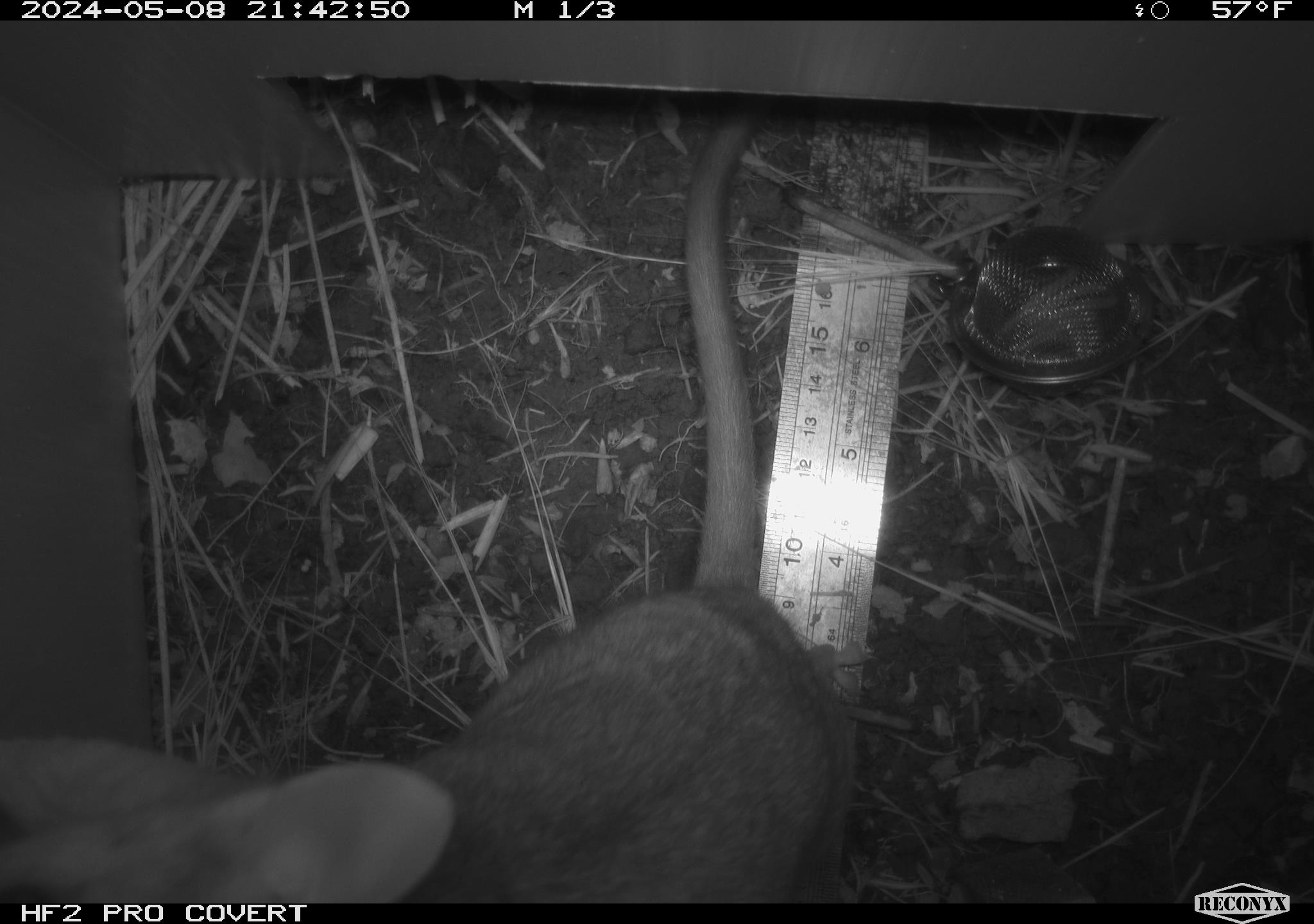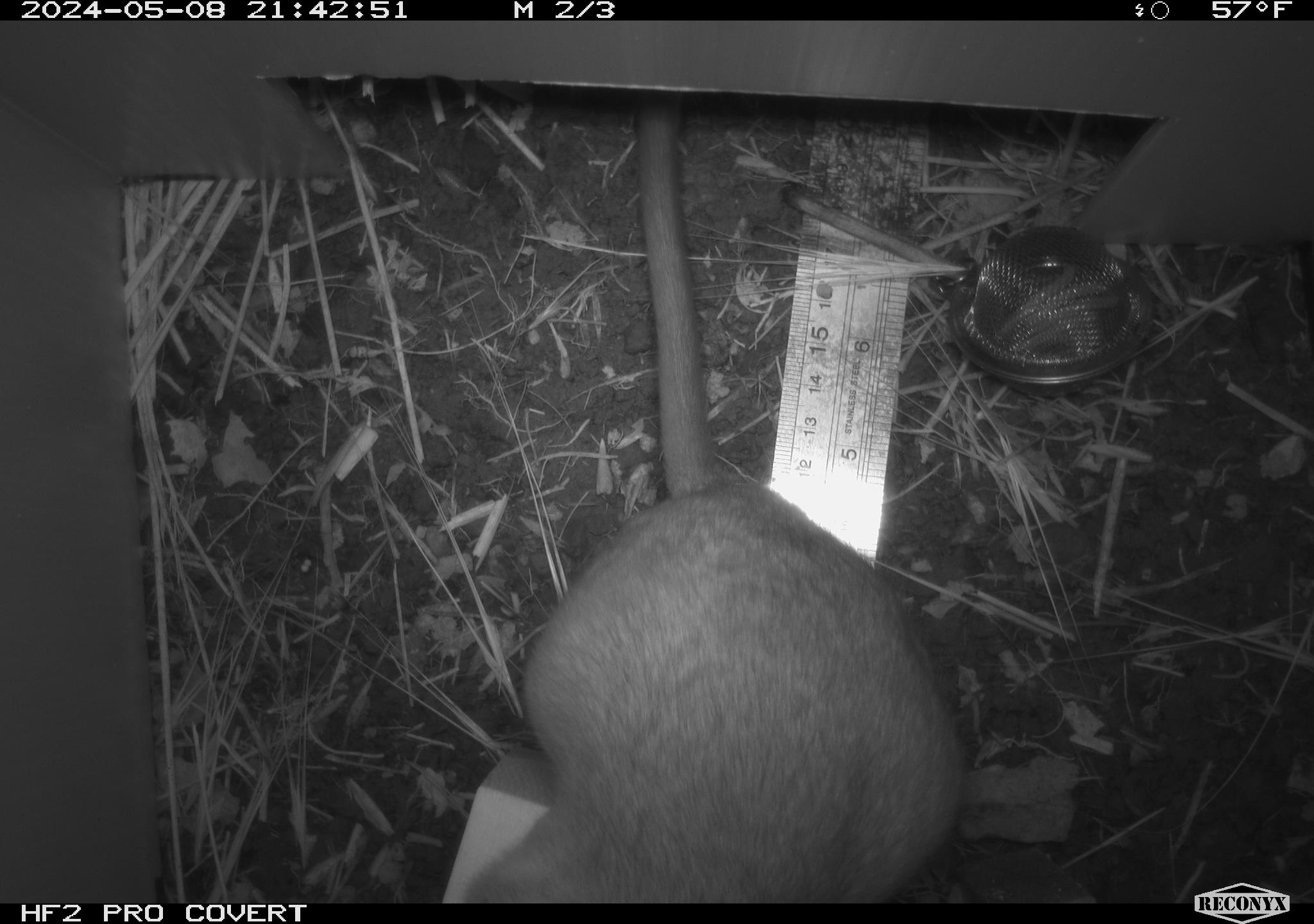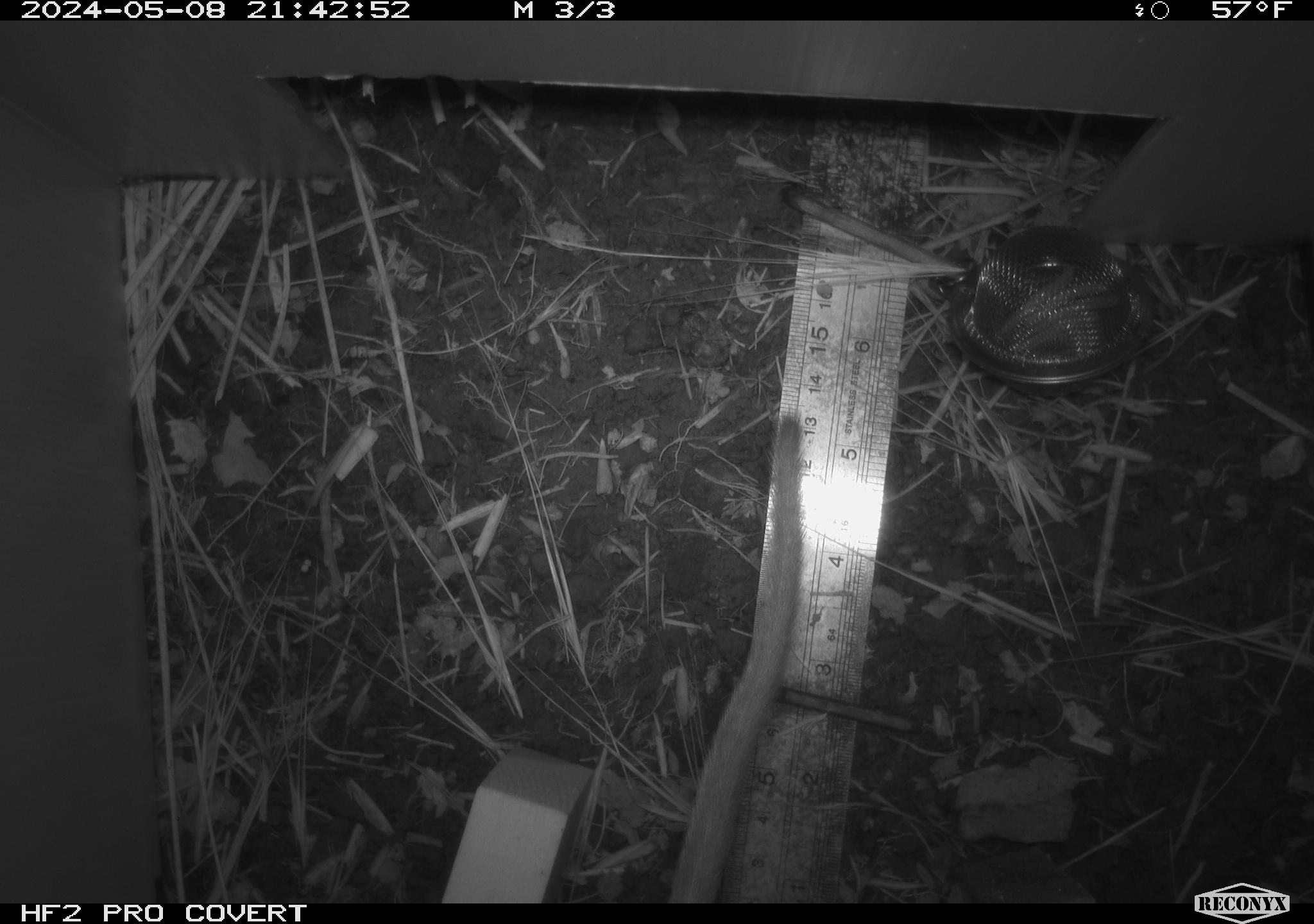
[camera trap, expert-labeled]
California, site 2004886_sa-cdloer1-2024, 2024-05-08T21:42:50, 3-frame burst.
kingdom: Animalia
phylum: Chordata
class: Mammalia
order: Rodentia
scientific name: Rodentia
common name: woodrat or rat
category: woodrat or rat species